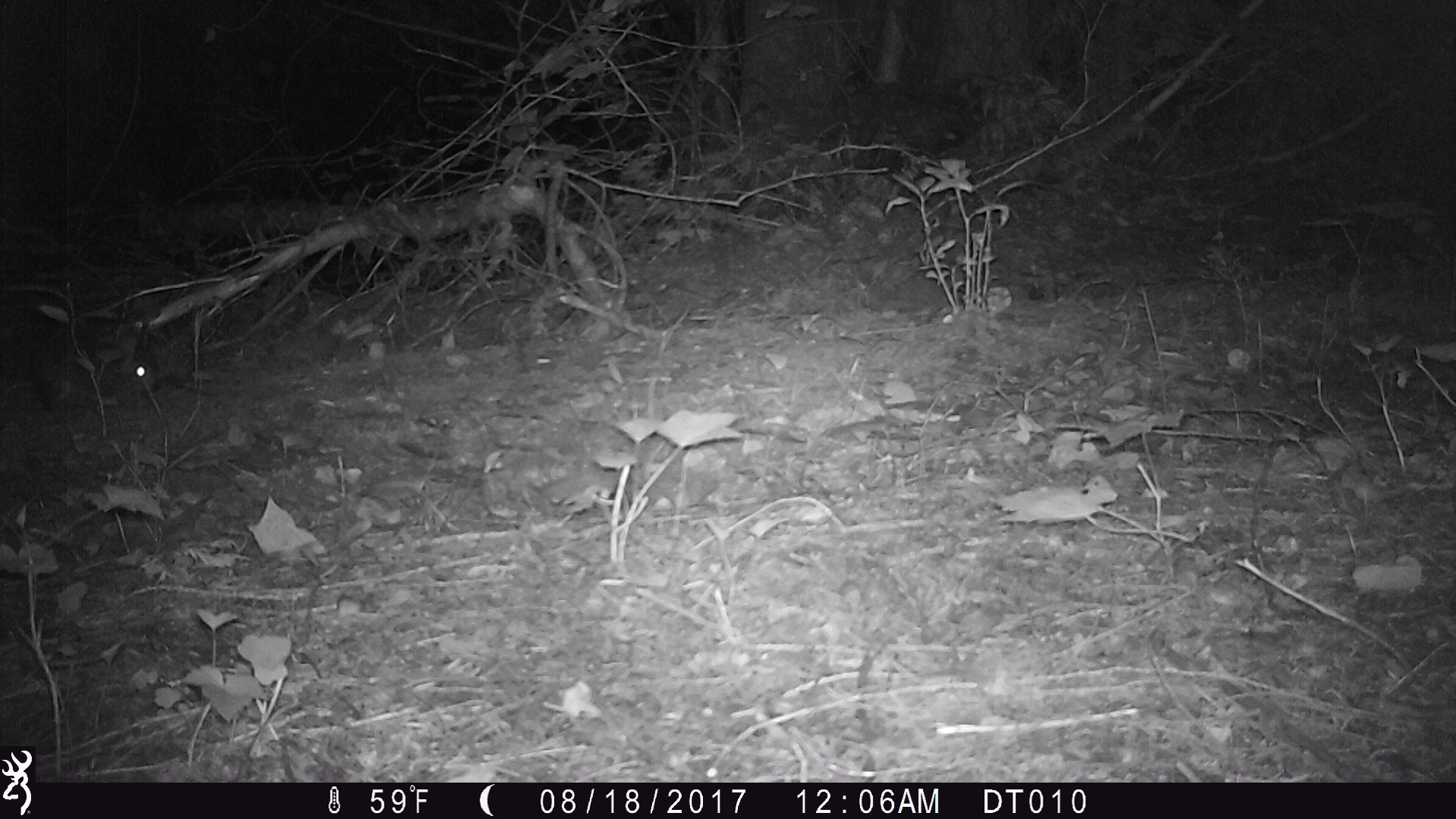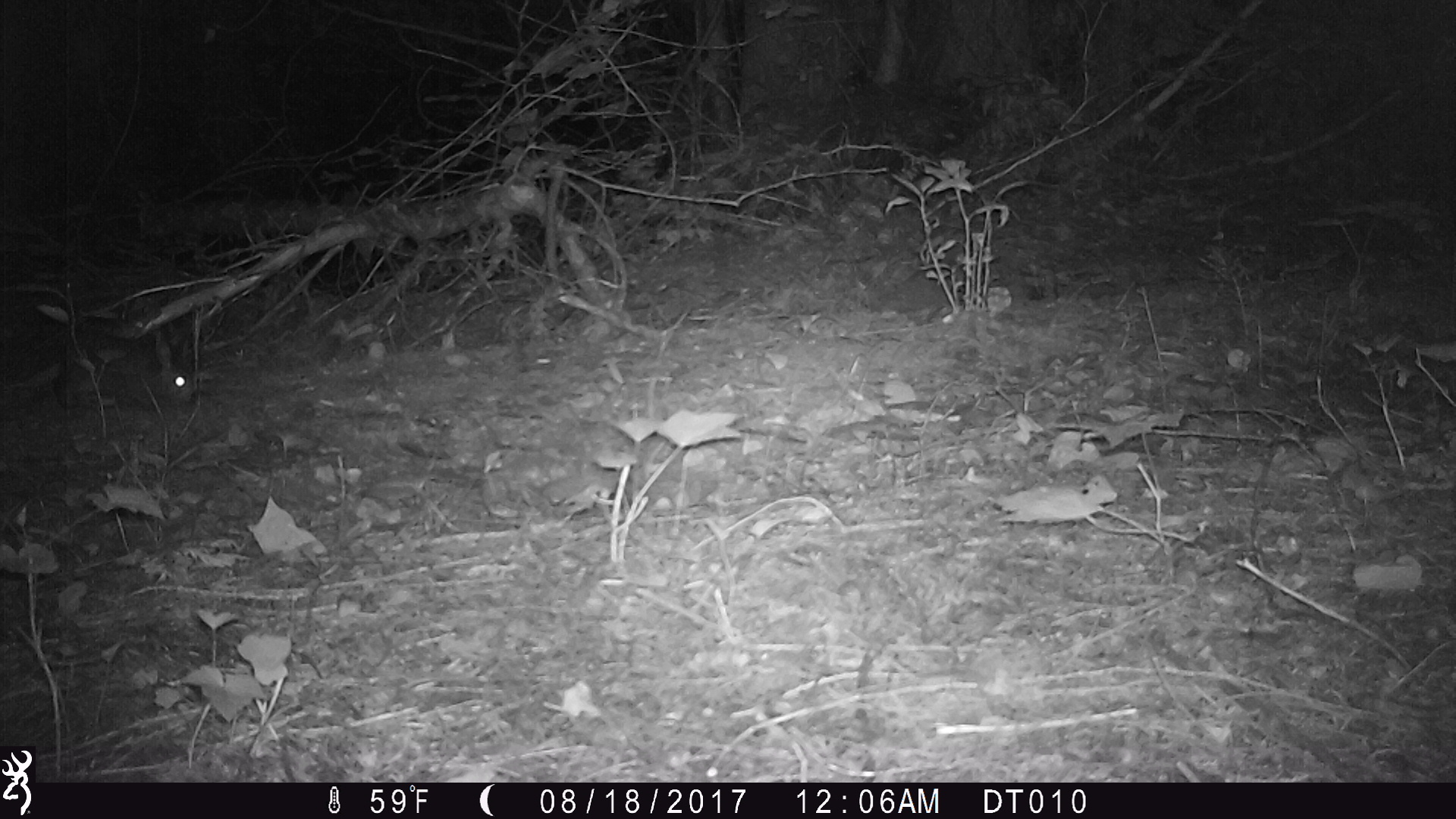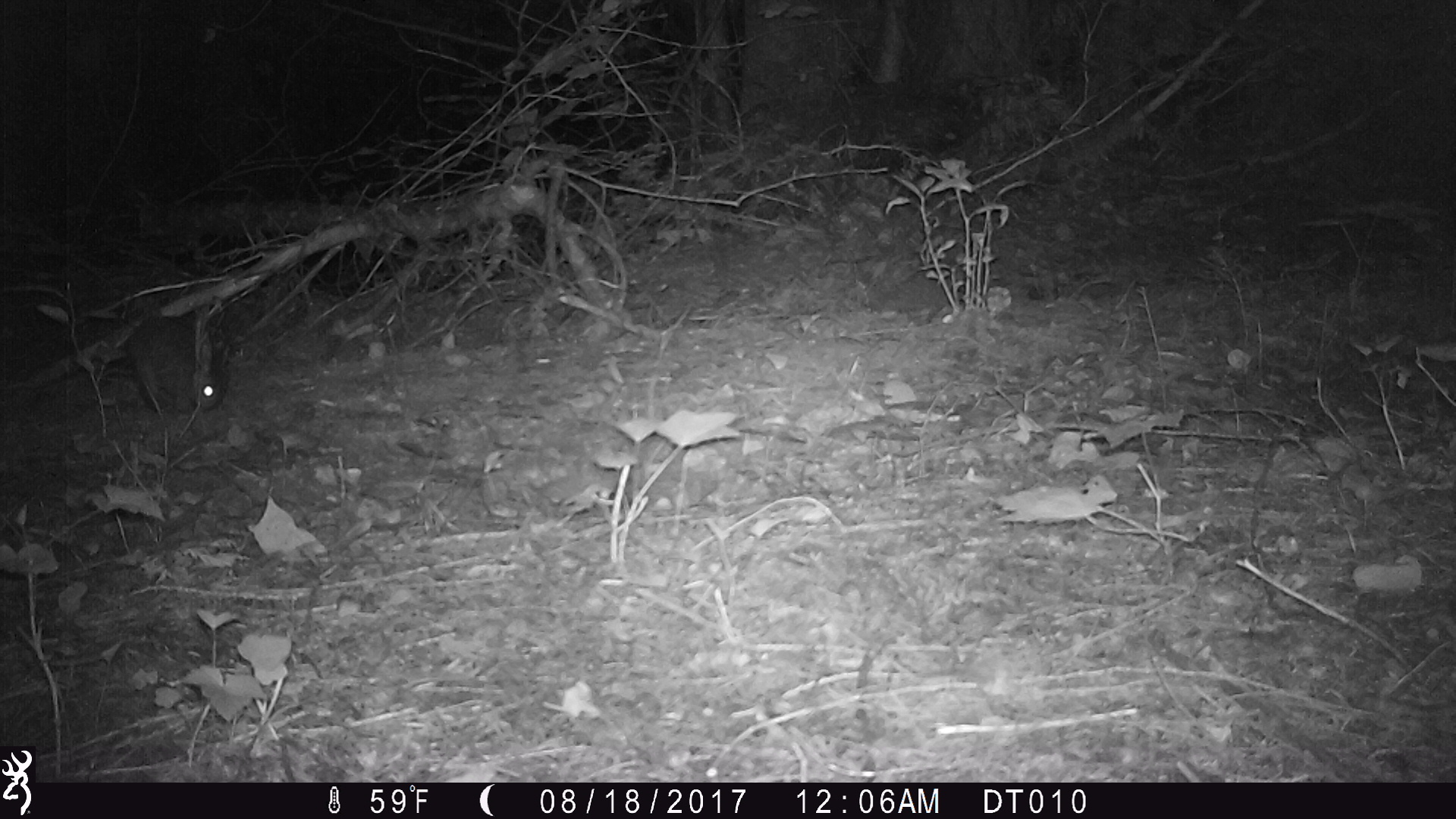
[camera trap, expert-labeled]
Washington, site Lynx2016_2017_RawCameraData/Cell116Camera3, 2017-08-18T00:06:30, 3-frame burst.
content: unidentified animal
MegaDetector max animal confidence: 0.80